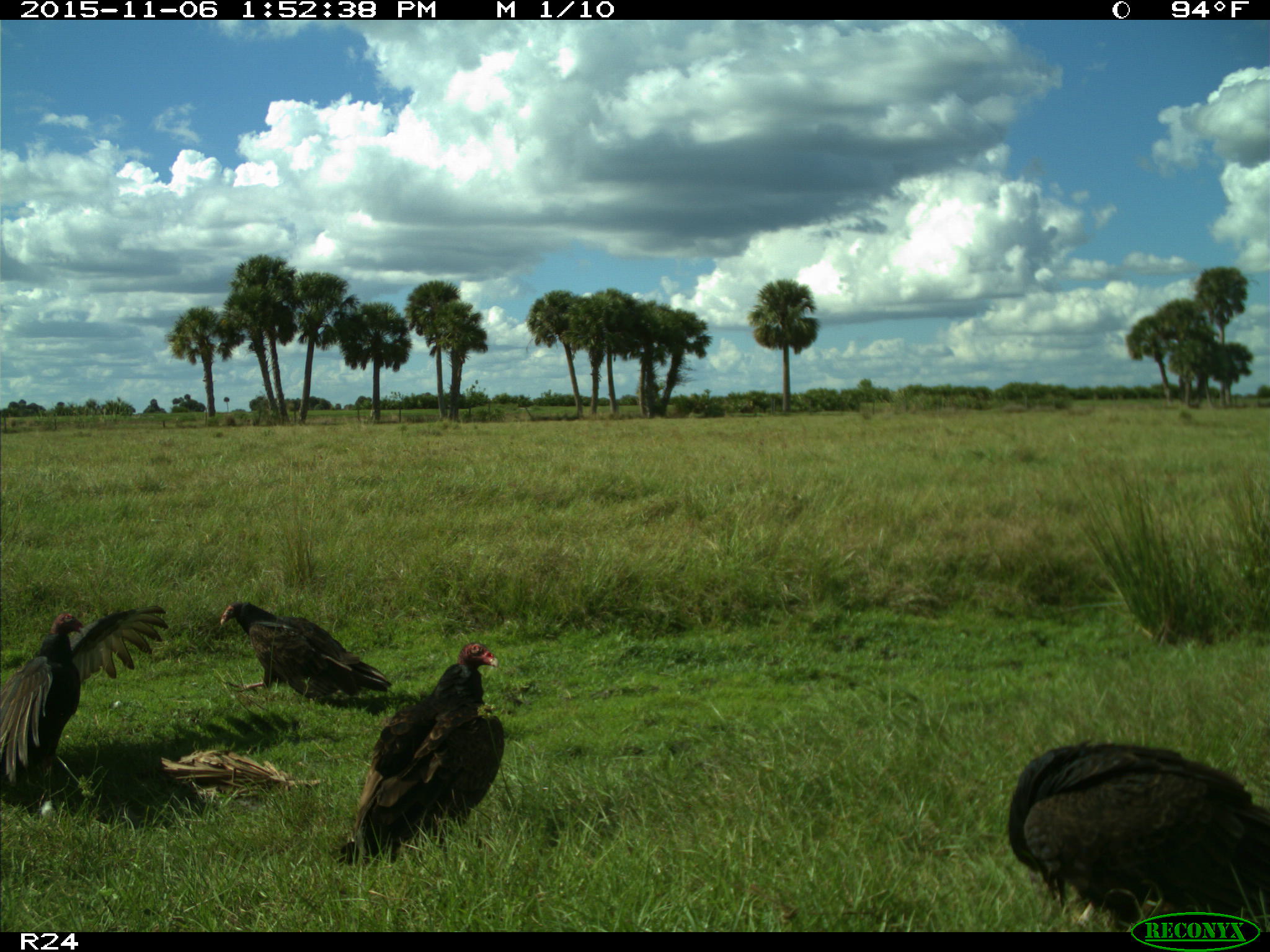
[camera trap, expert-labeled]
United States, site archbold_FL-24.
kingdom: Animalia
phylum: Chordata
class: Aves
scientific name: Aves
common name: birds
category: unidentified bird